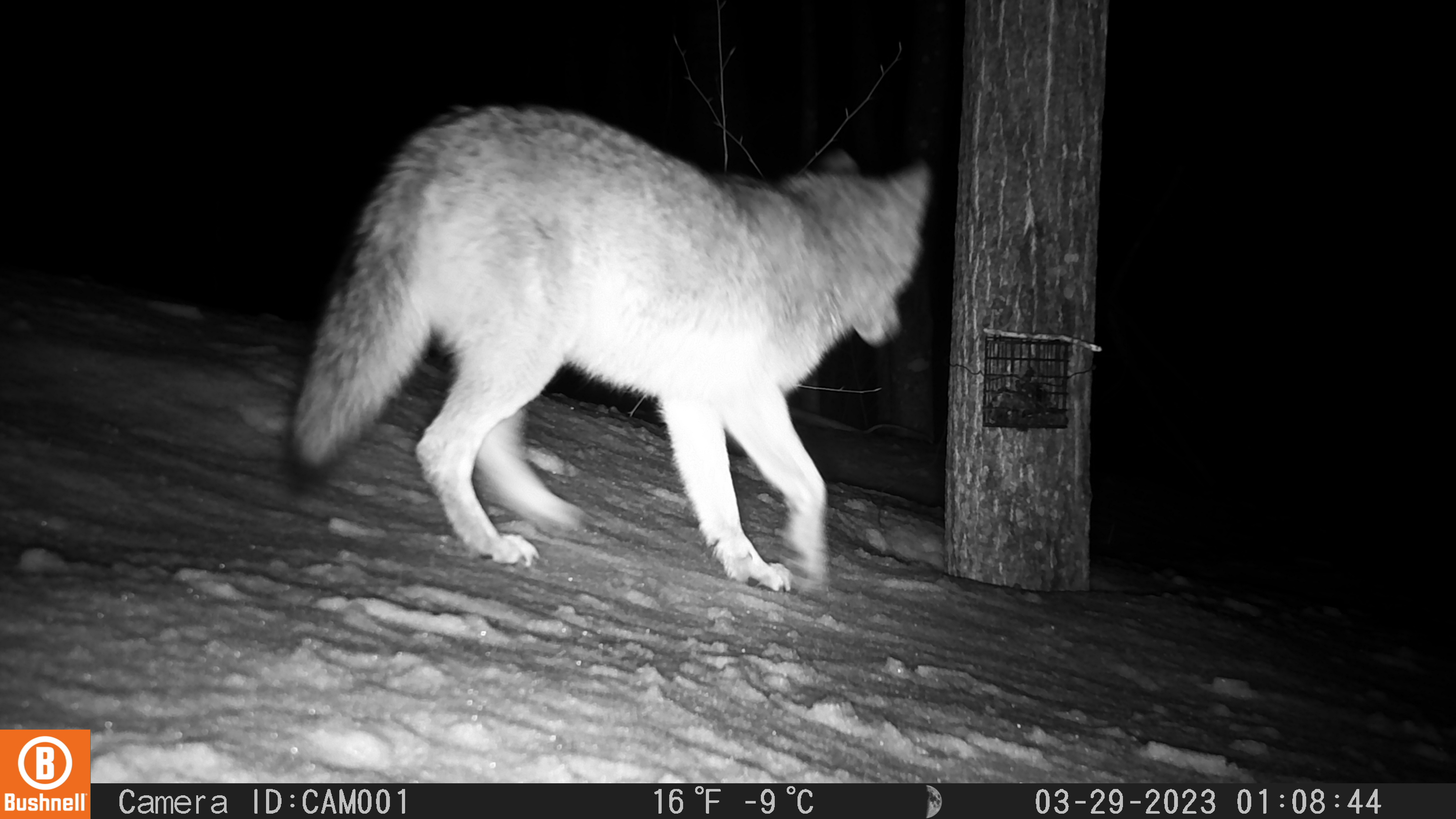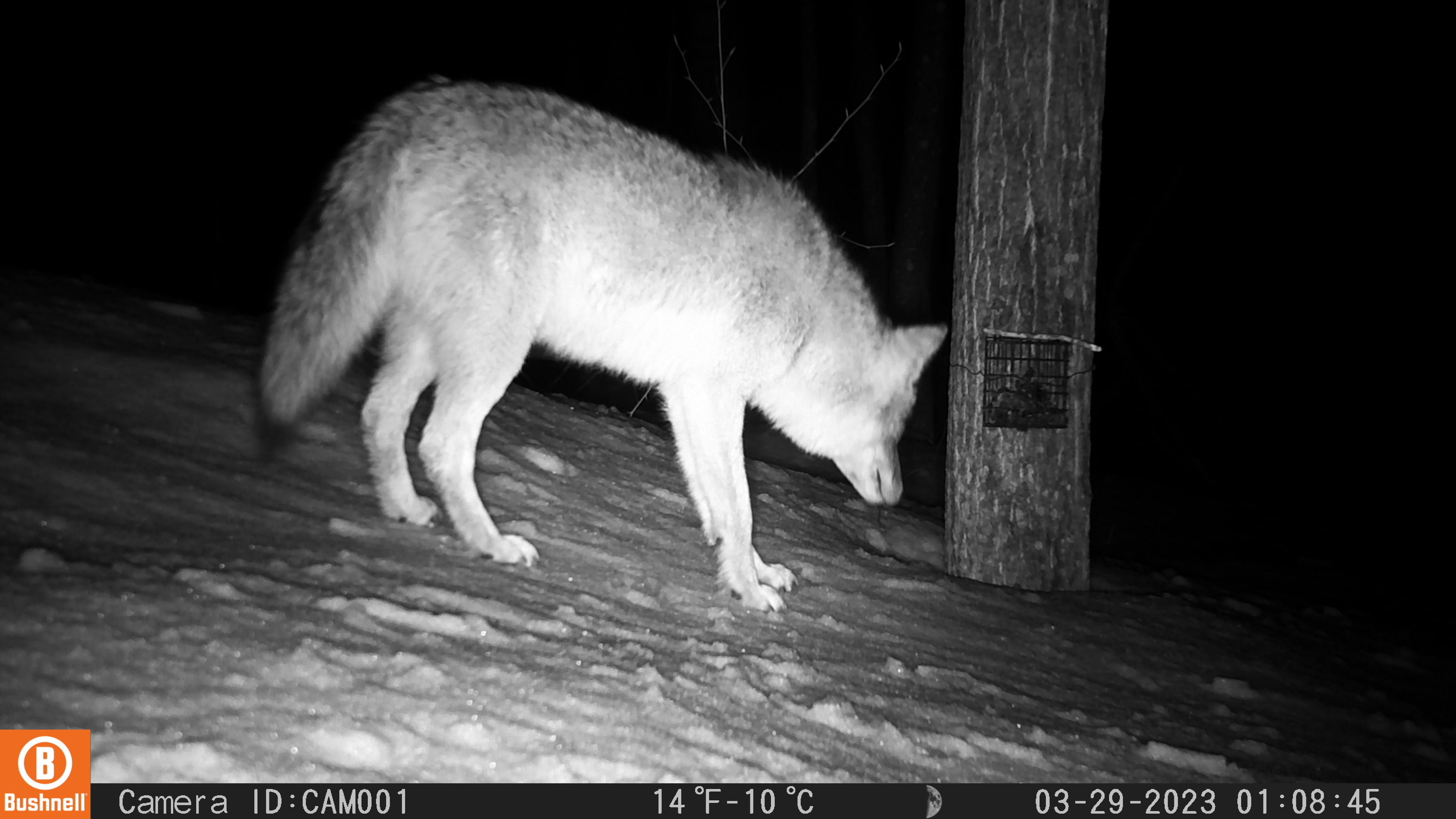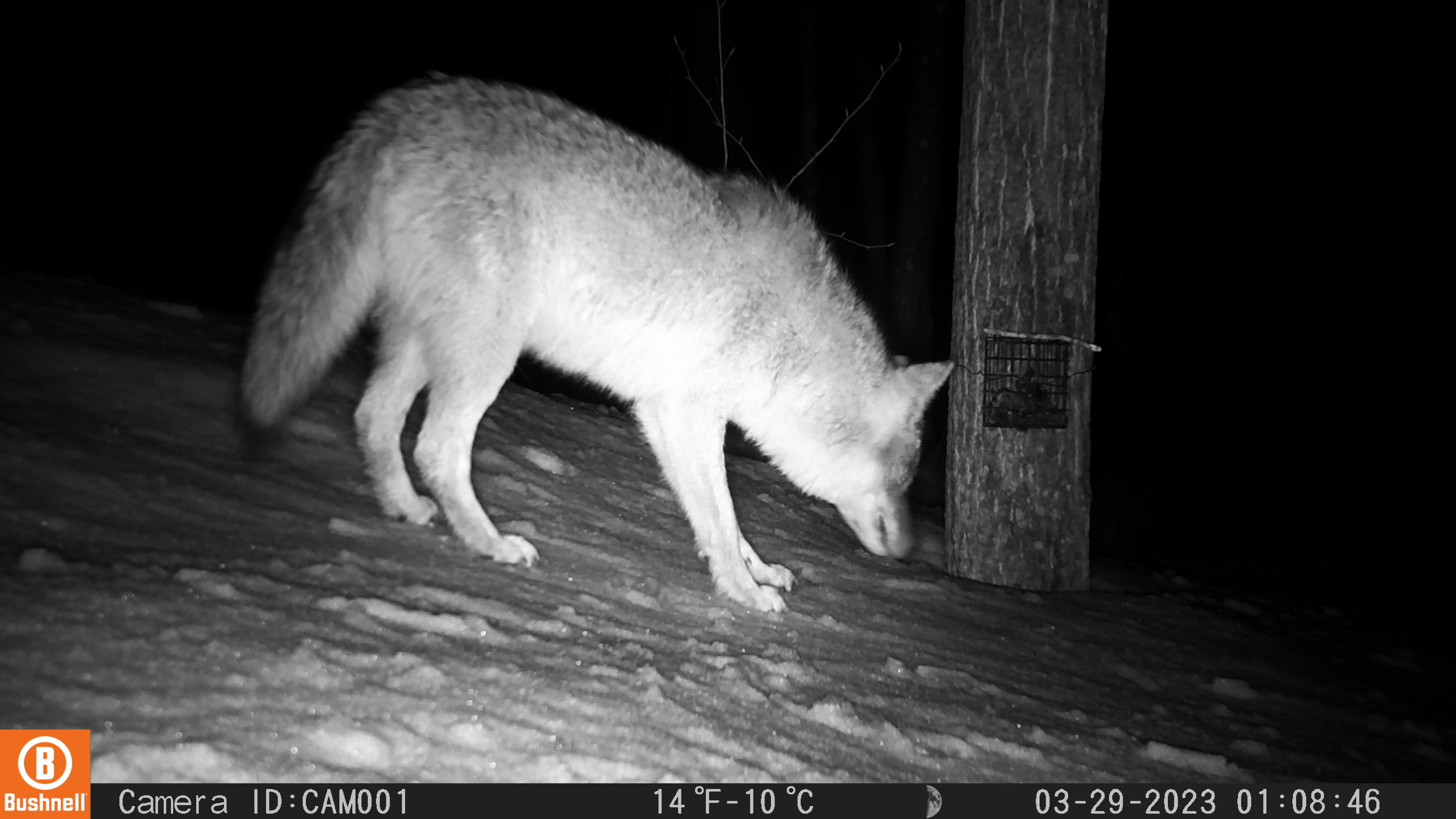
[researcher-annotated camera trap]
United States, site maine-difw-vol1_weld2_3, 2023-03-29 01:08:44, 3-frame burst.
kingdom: Animalia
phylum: Chordata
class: Mammalia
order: Carnivora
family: Canidae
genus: Canis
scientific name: Canis latrans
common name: coyote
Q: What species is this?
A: Coyote (Canis latrans).